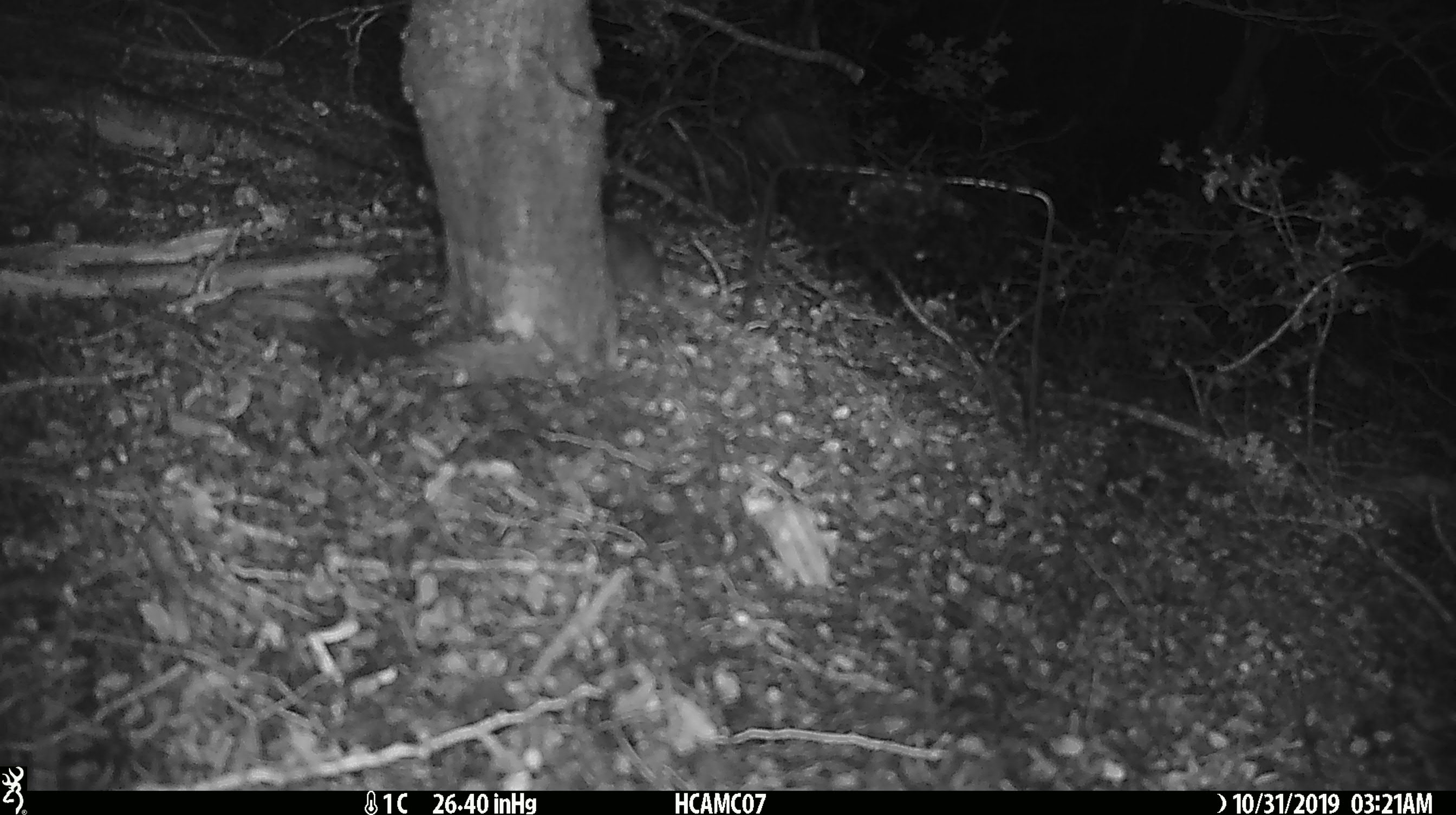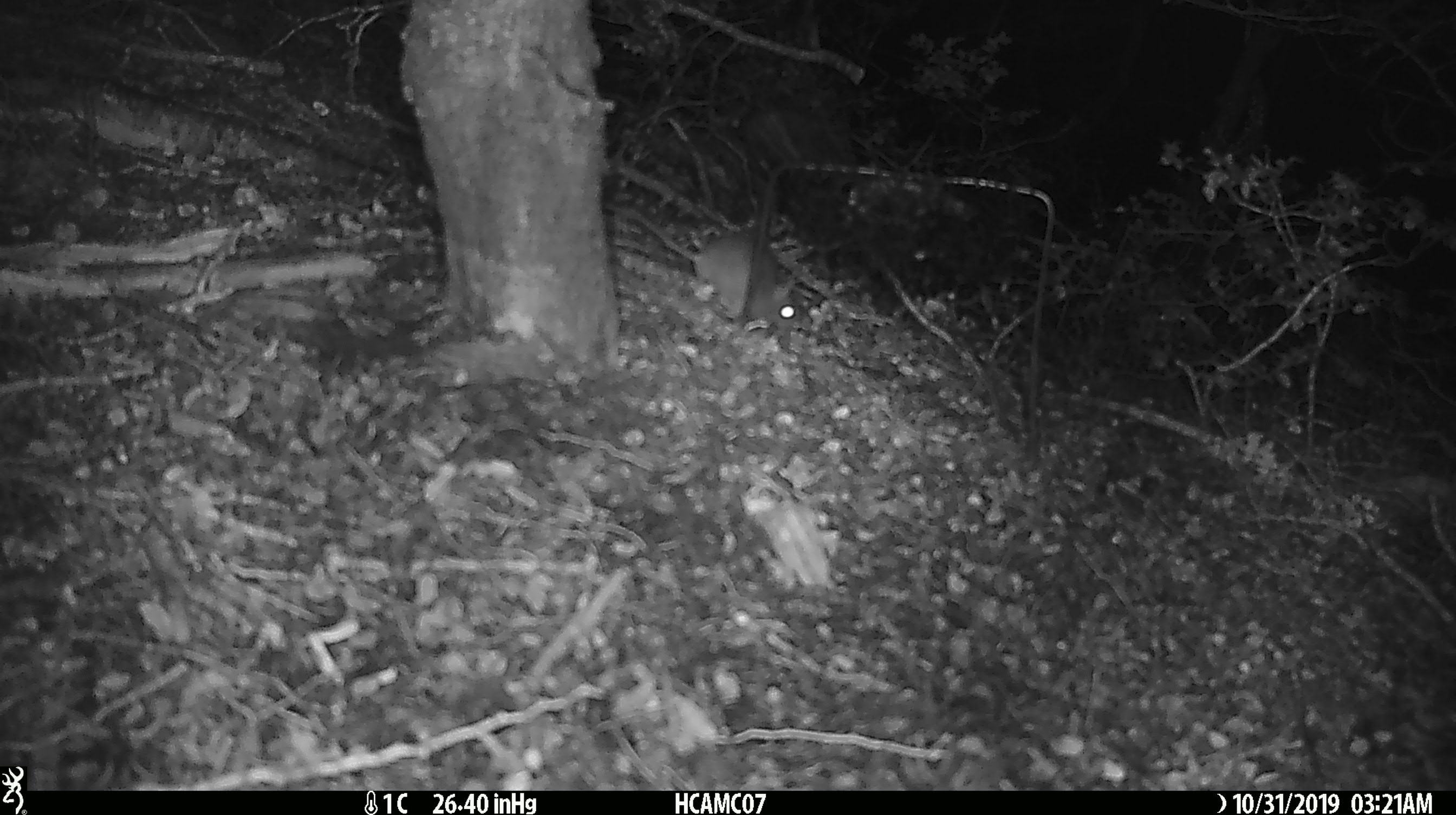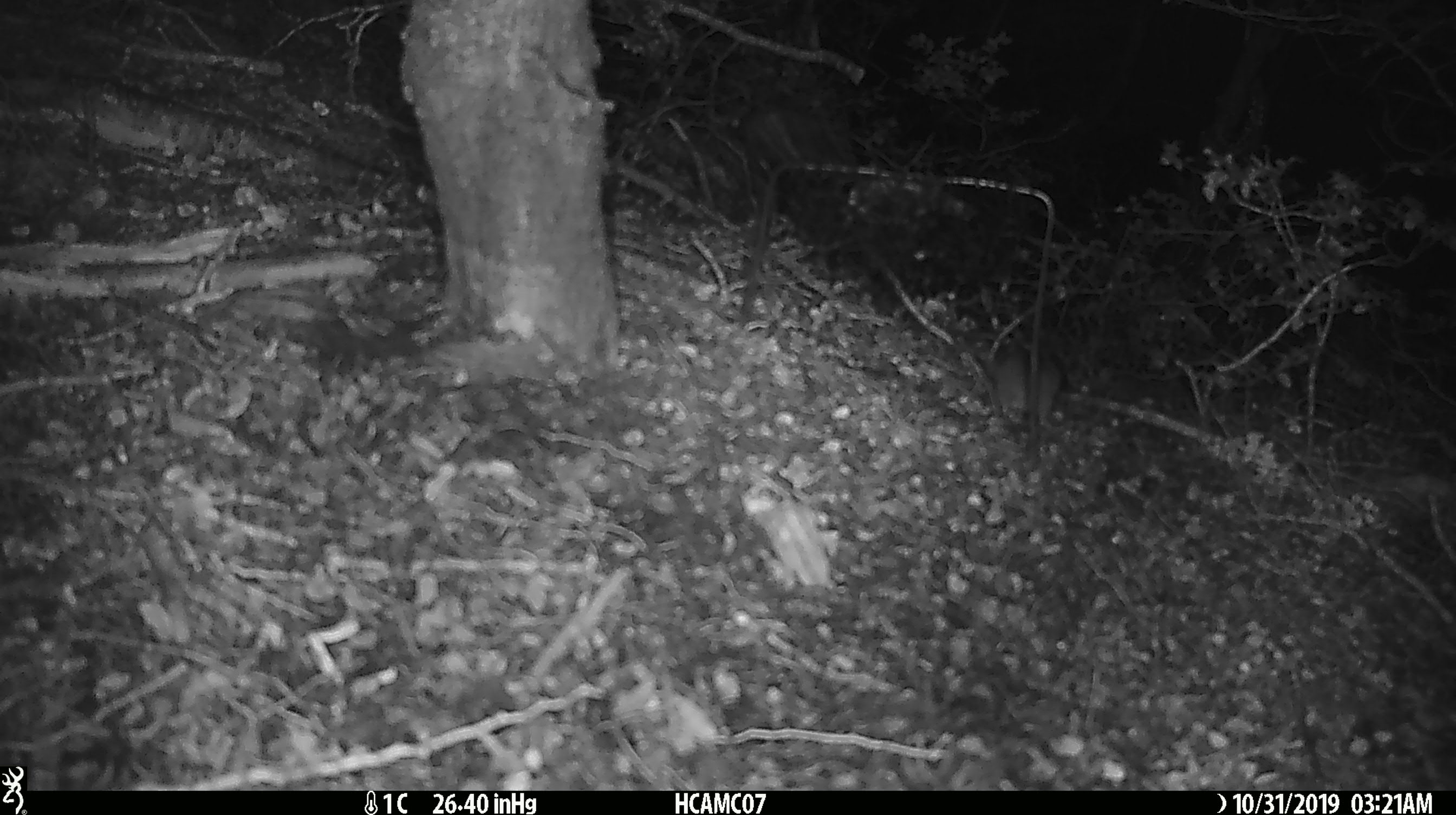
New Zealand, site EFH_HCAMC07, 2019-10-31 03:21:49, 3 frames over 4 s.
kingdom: Animalia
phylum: Chordata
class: Mammalia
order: Rodentia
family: Muridae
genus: Mus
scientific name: Mus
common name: mouse